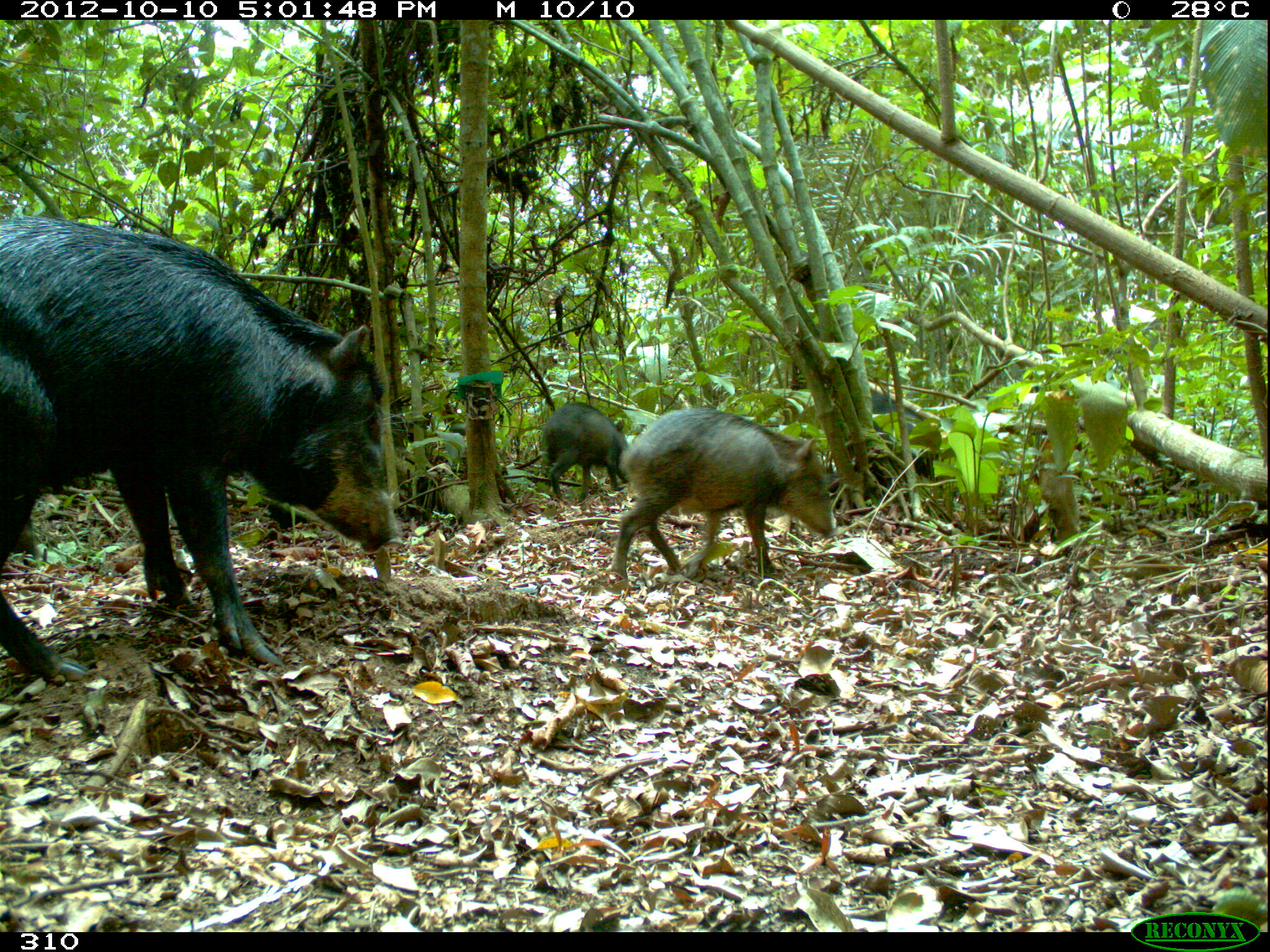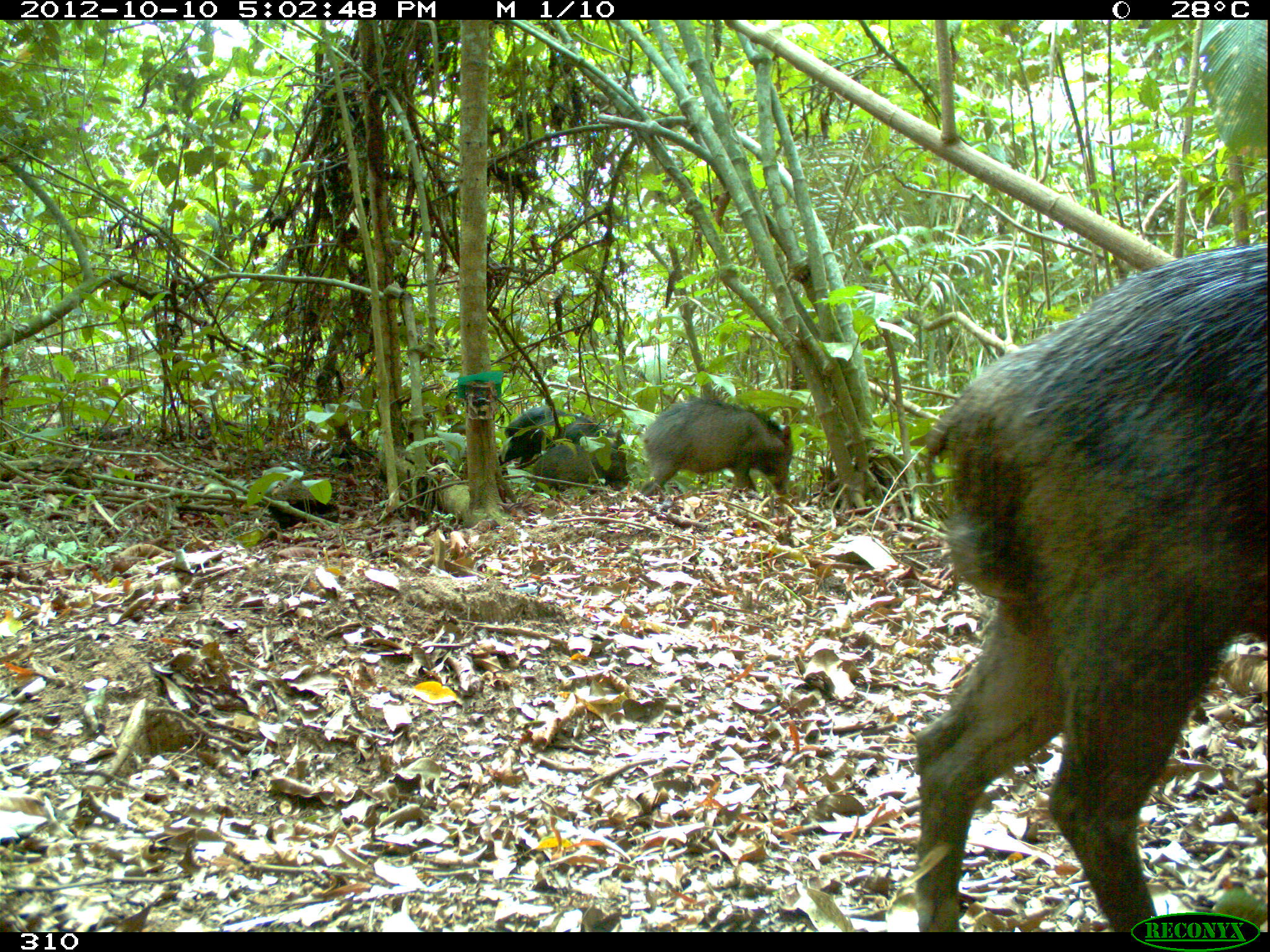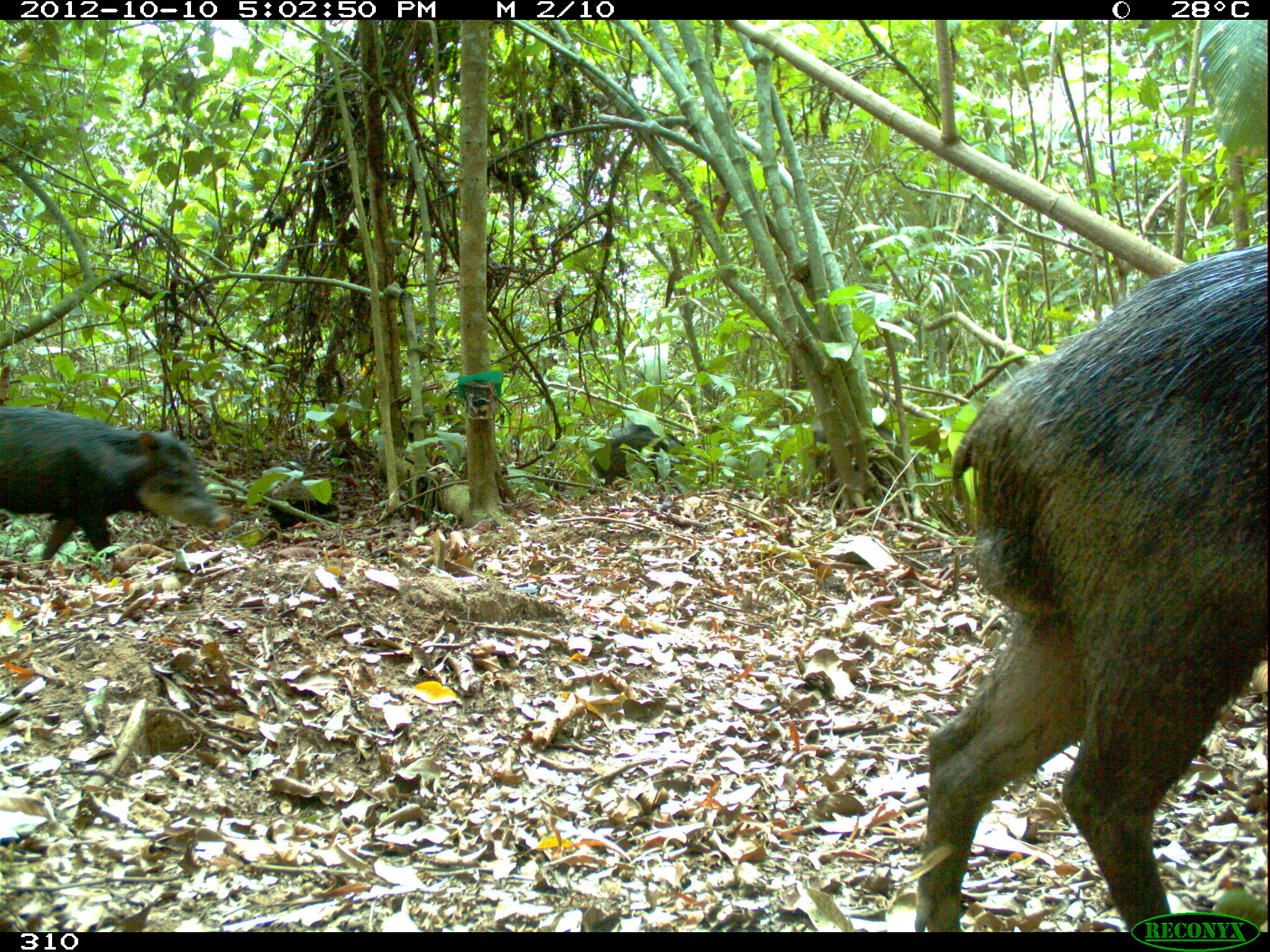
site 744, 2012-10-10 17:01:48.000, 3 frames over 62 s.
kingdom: Animalia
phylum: Chordata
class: Mammalia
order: Artiodactyla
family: Tayassuidae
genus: Tayassu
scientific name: Tayassu pecari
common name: white-lipped peccary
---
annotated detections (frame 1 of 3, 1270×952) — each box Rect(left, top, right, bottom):
tayassu pecari: Rect(0, 214, 398, 680); Rect(609, 406, 838, 578); Rect(541, 401, 629, 501); Rect(864, 393, 939, 506)